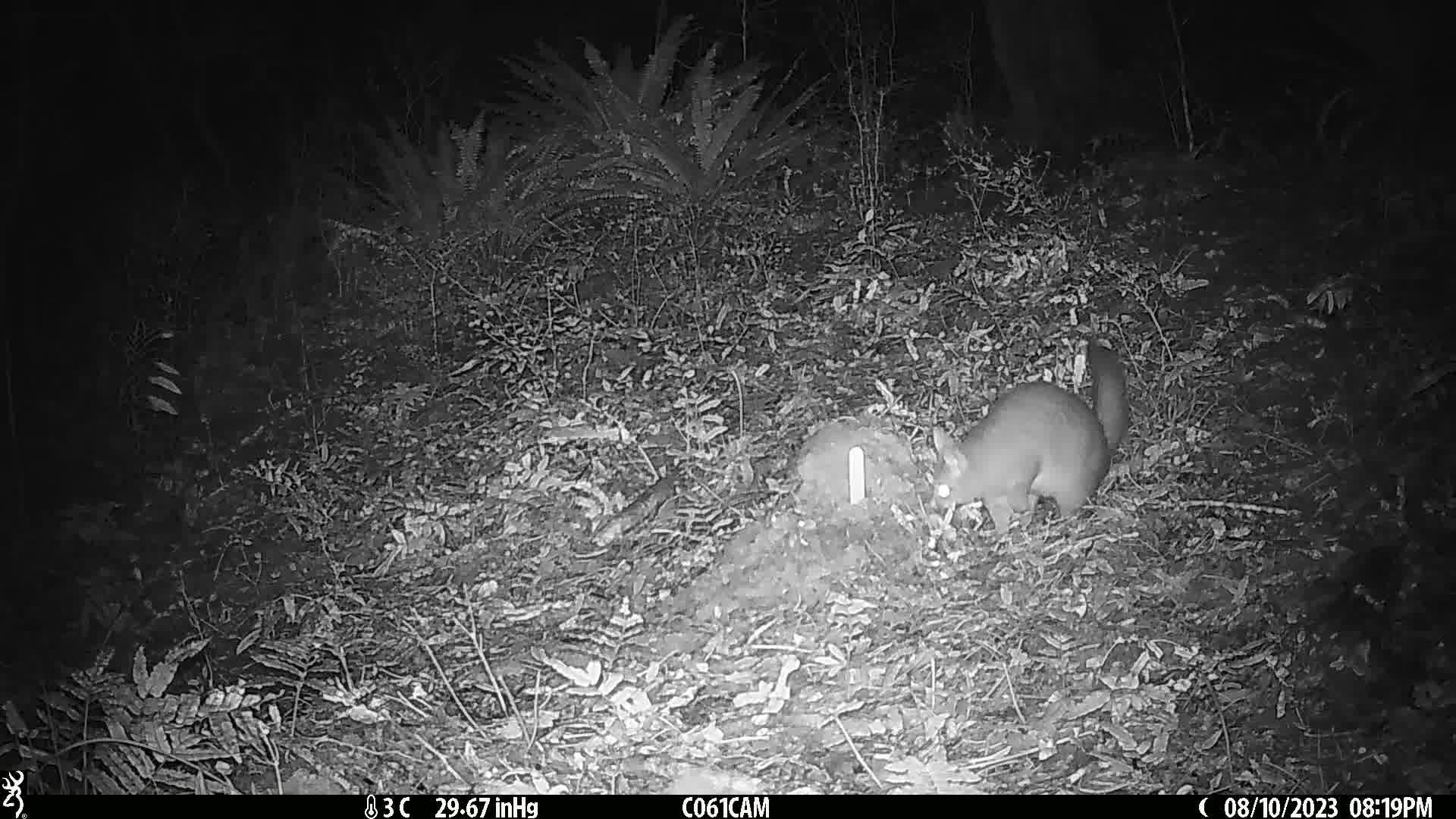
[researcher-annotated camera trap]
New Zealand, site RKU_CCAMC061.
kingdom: Animalia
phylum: Chordata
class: Mammalia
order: Diprotodontia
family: Phalangeridae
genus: Trichosurus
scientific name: Trichosurus vulpecula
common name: common brushtail possum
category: possum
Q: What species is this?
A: Possum (common brushtail possum) (Trichosurus vulpecula).